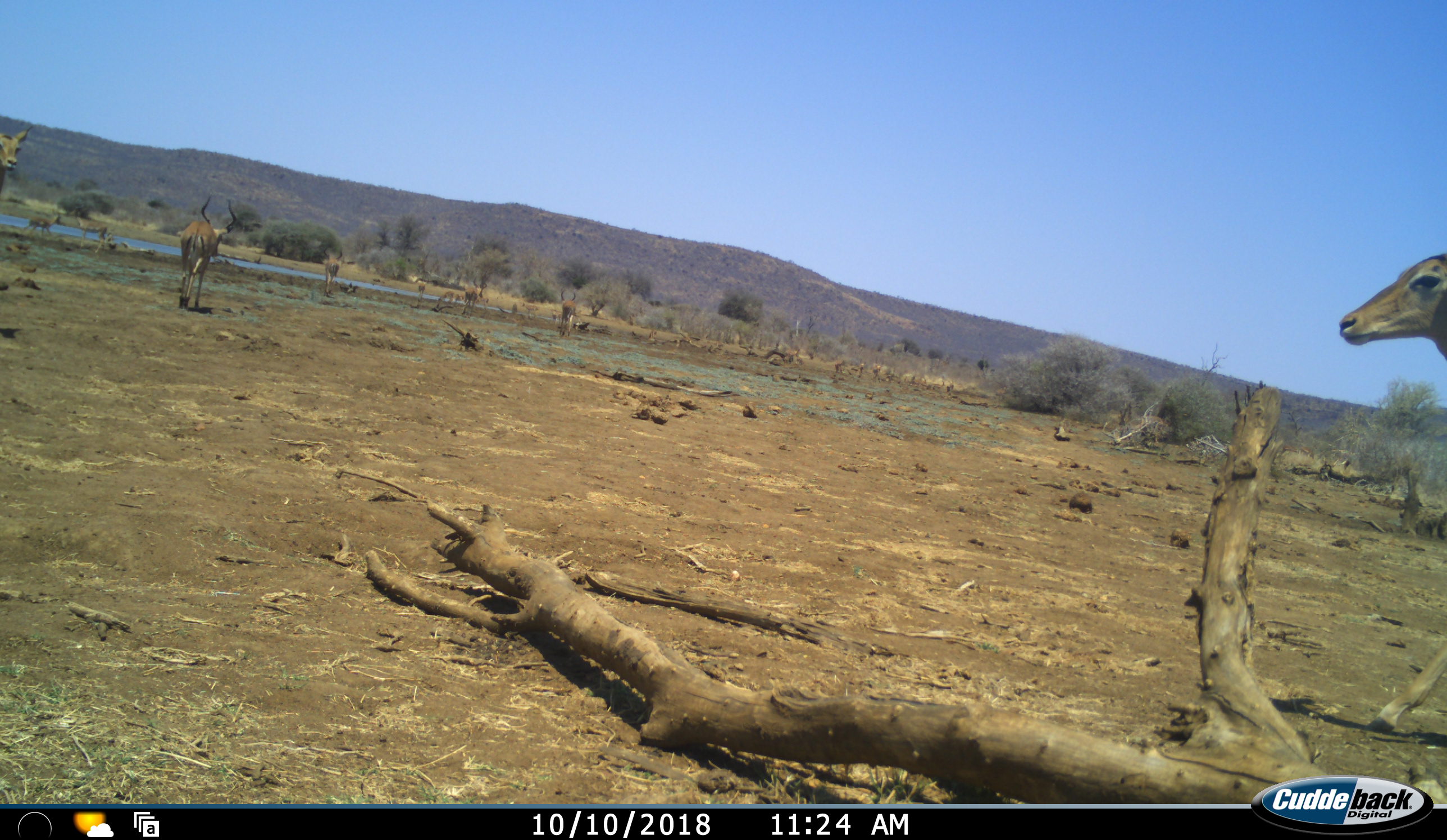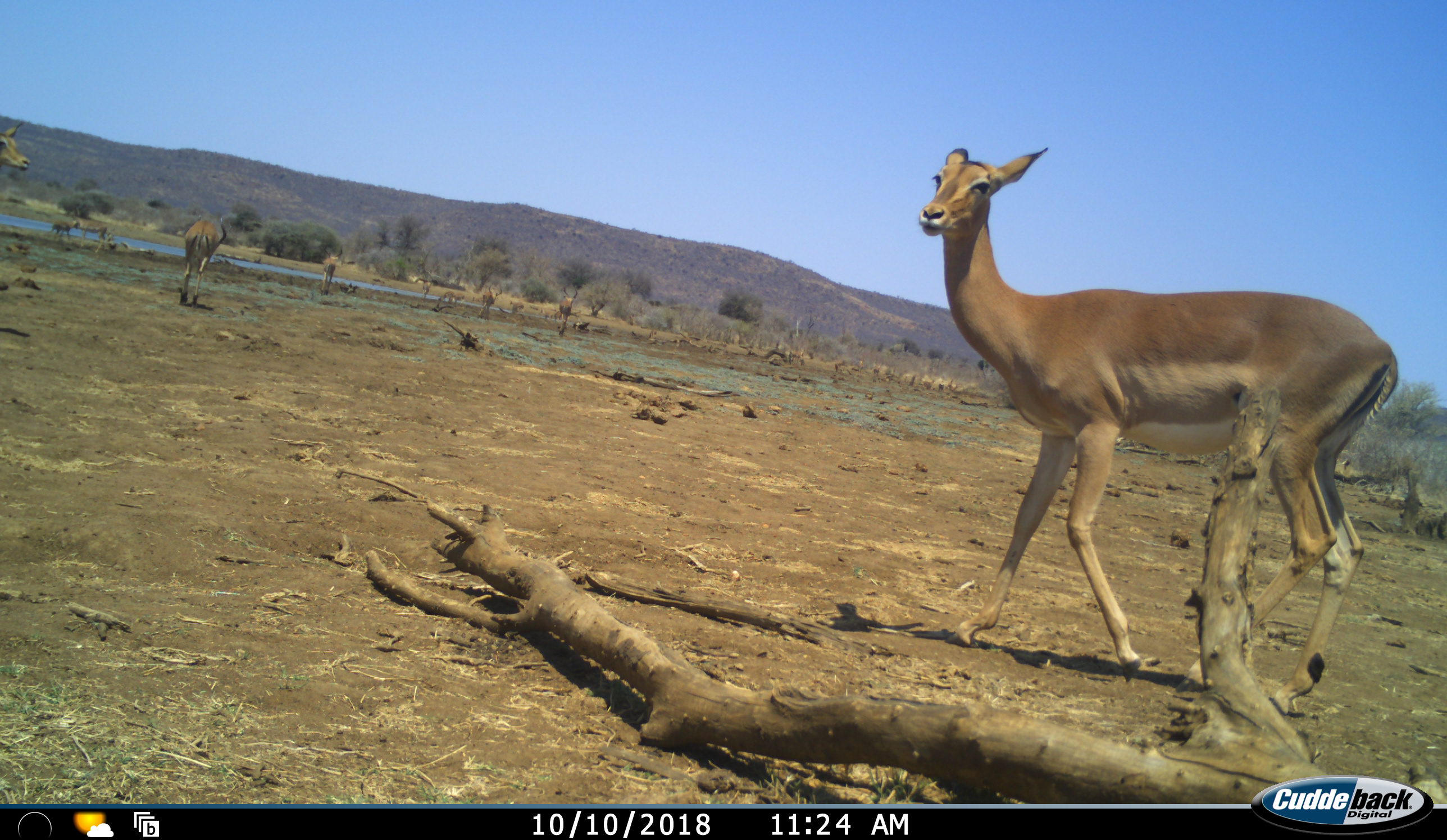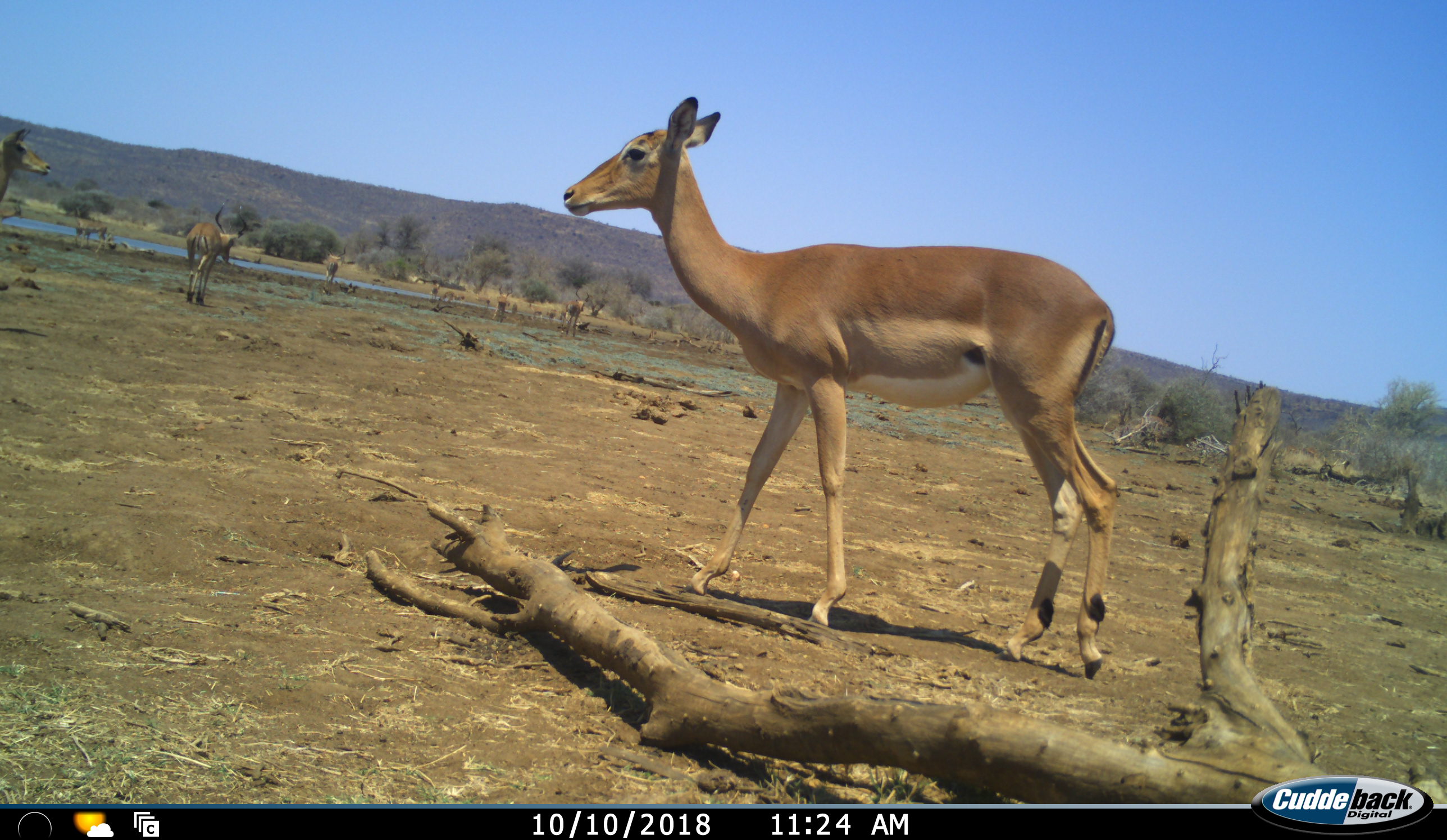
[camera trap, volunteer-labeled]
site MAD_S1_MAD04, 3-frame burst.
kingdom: Animalia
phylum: Chordata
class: Mammalia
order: Artiodactyla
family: Bovidae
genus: Aepyceros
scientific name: Aepyceros melampus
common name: impala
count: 9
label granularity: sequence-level